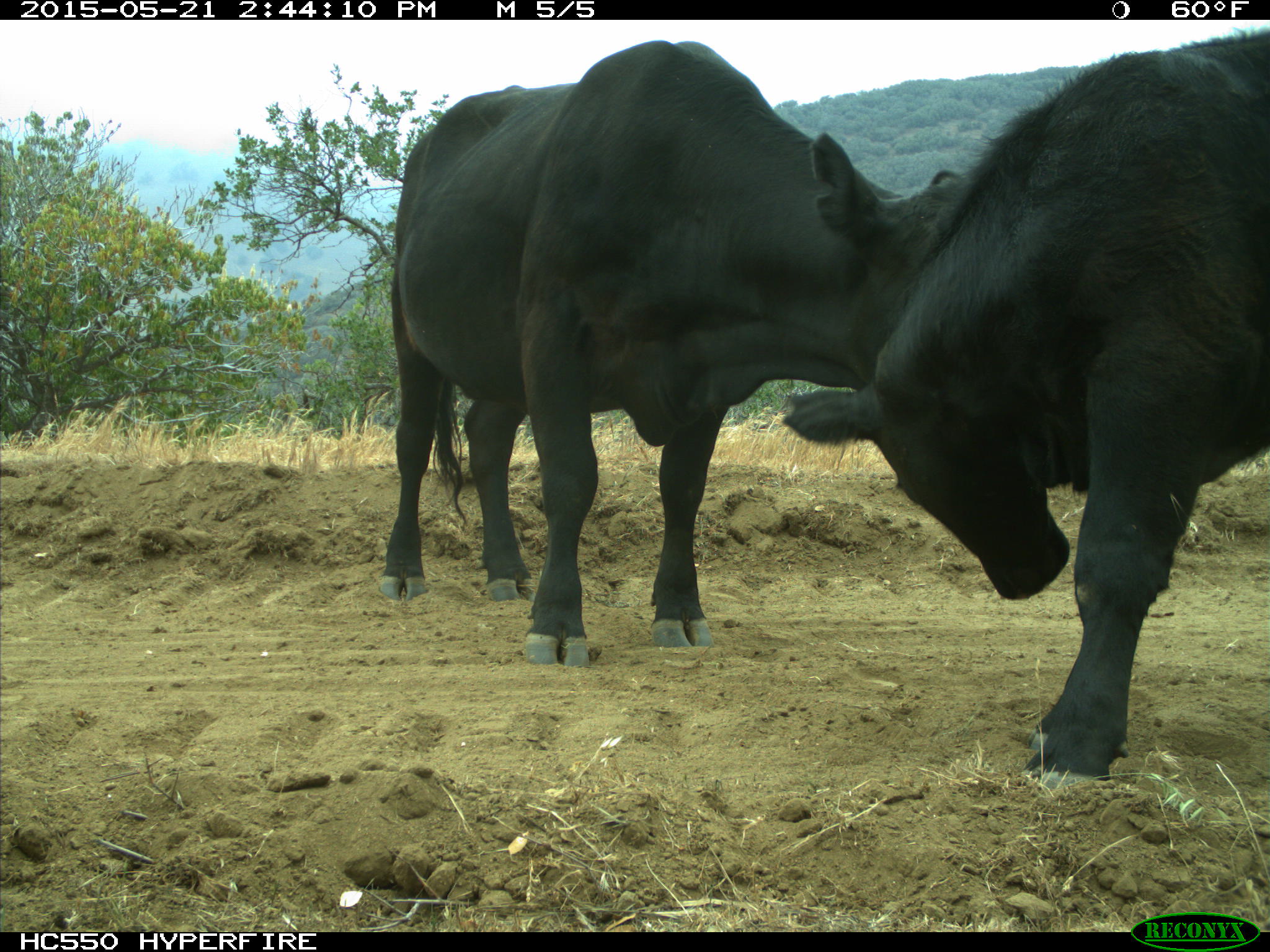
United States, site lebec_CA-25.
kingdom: Animalia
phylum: Chordata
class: Mammalia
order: Artiodactyla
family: Bovidae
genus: Bos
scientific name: Bos taurus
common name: domestic cow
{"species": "Bos taurus (domestic cow)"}